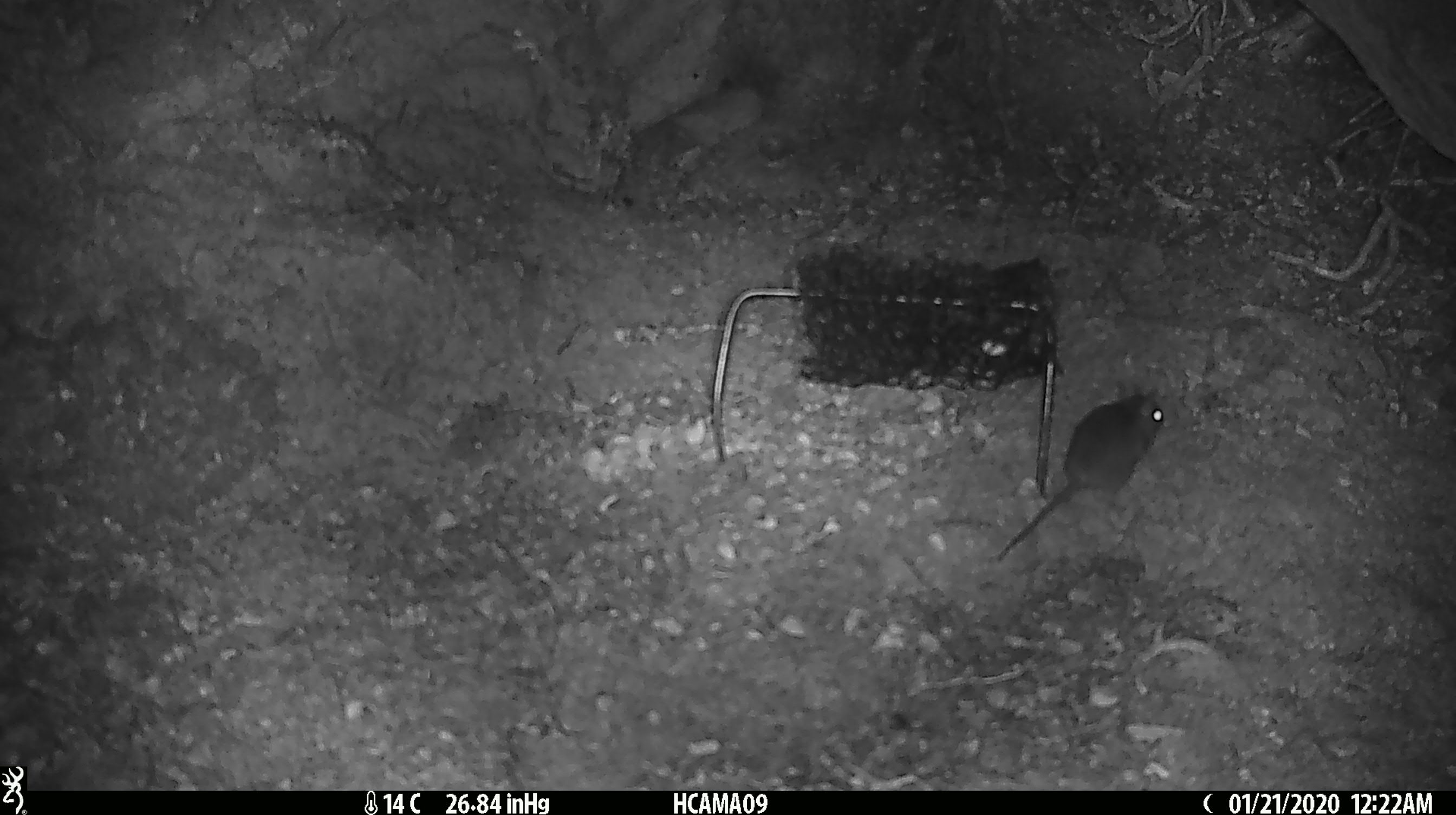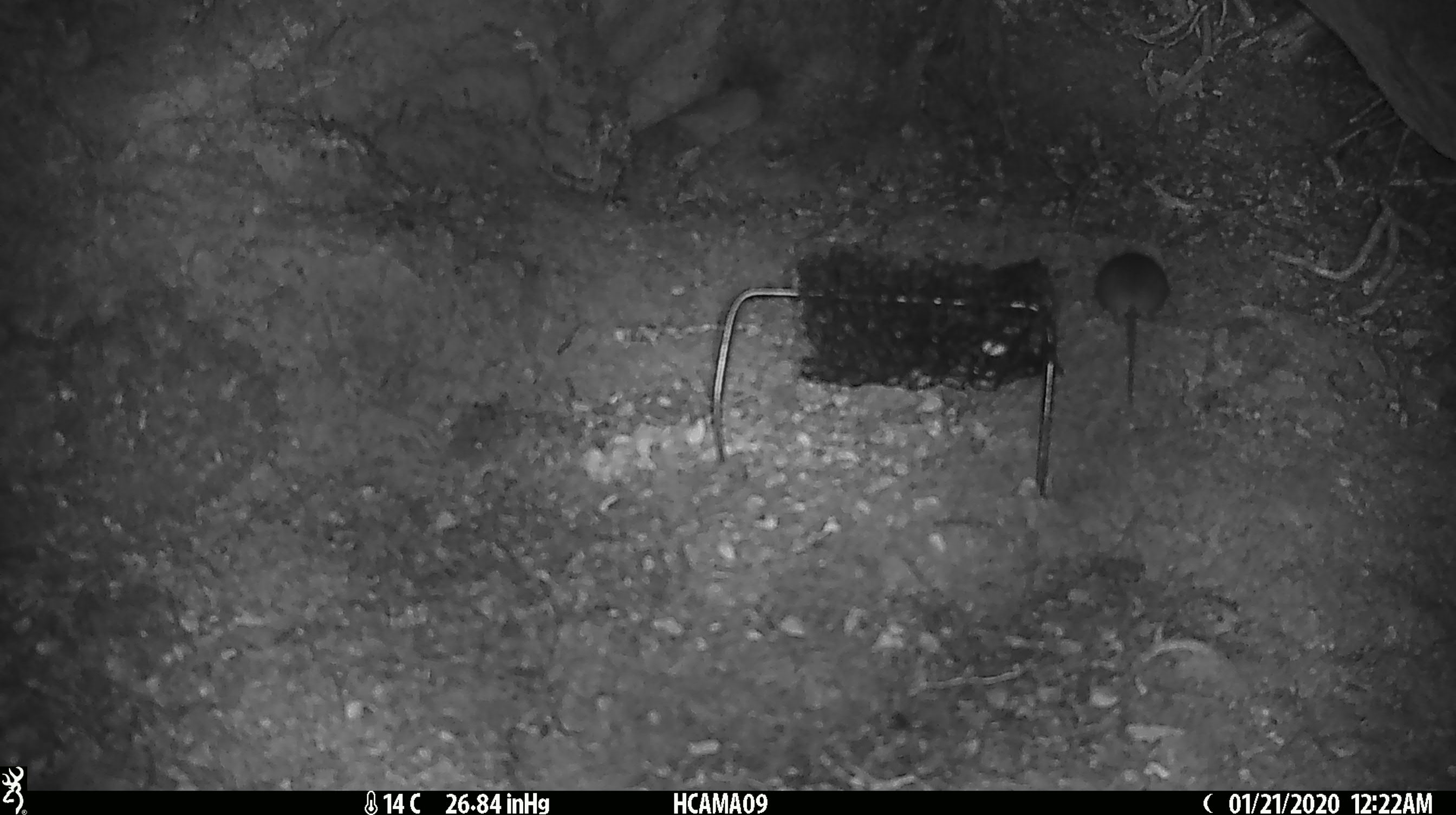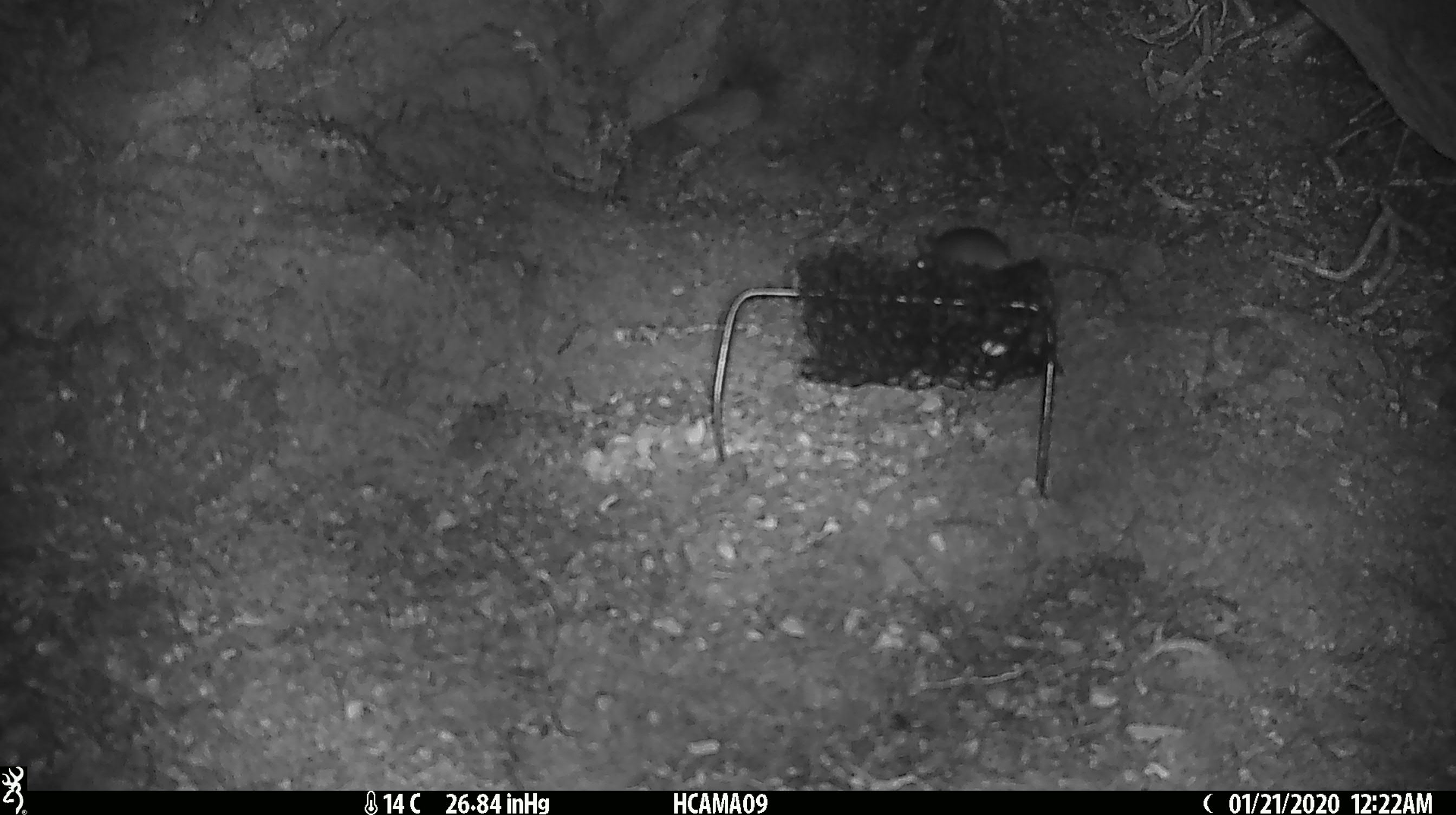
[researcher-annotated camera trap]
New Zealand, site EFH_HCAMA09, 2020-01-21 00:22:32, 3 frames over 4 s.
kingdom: Animalia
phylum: Chordata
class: Mammalia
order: Rodentia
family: Muridae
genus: Mus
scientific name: Mus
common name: mouse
Mouse (Mus).